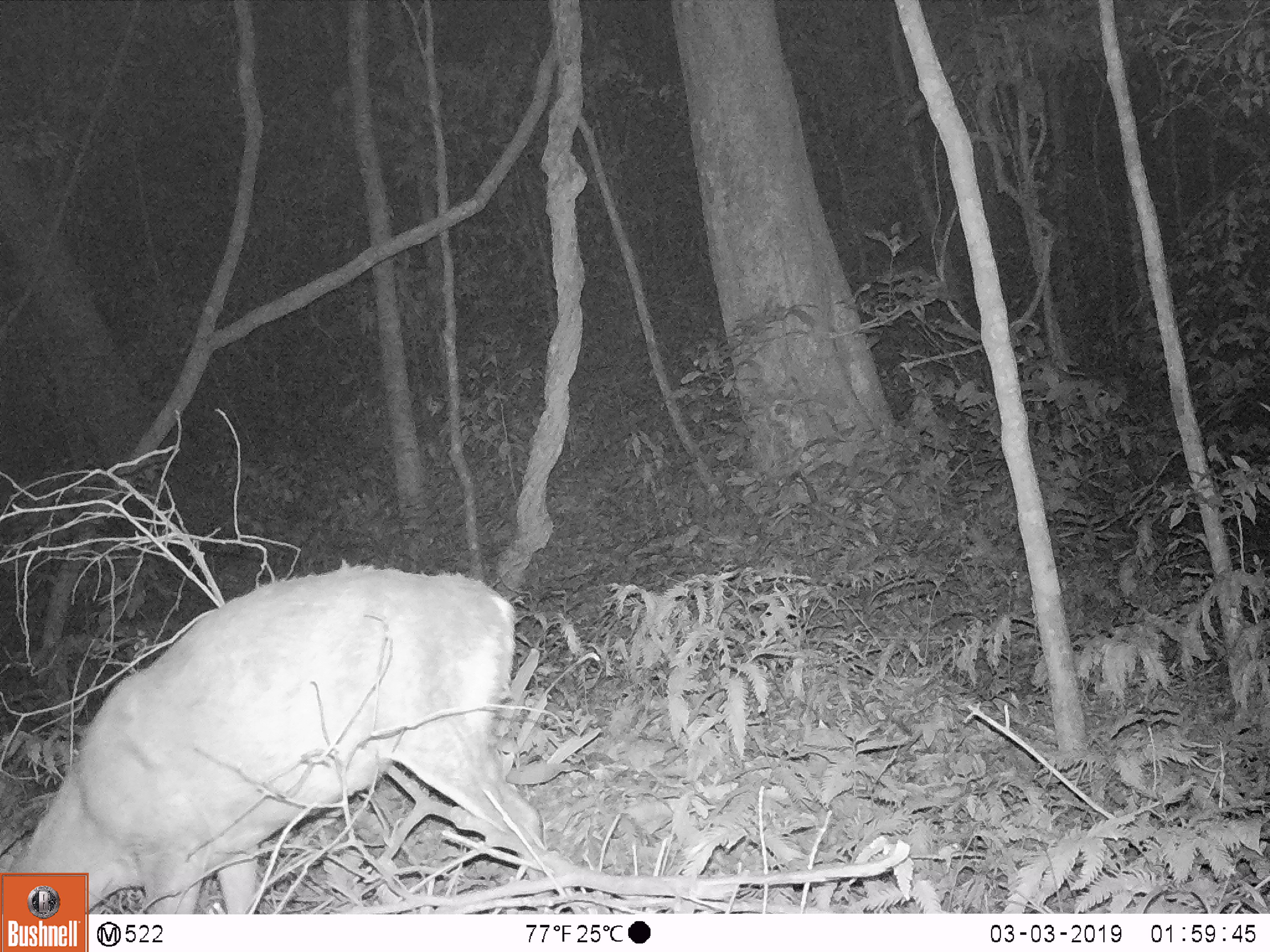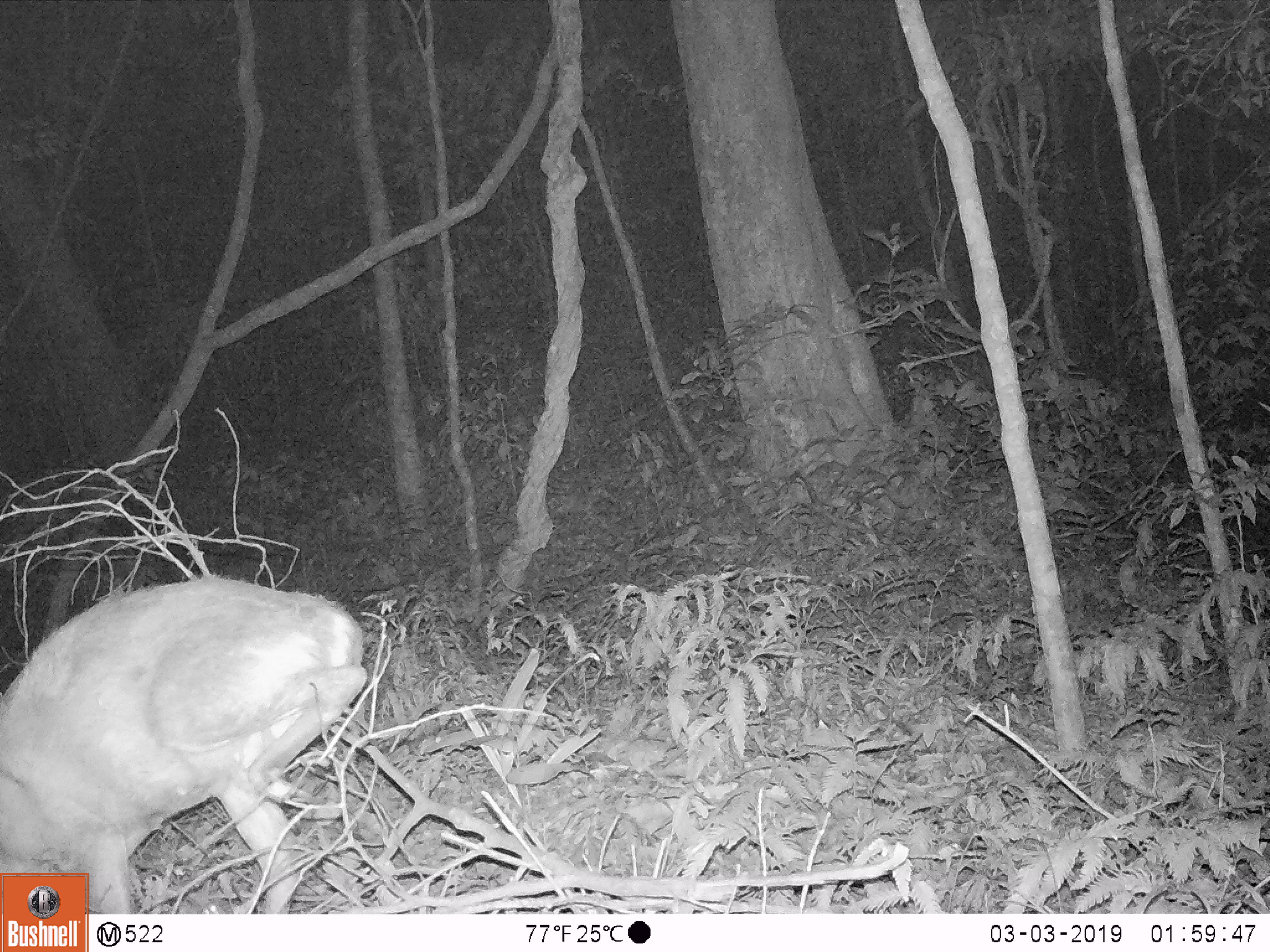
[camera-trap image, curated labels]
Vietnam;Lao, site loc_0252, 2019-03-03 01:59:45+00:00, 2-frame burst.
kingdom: Animalia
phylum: Chordata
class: Mammalia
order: Artiodactyla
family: Cervidae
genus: Muntiacus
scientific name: Muntiacus rooseveltorum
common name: roosevelt's muntjac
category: roosevelts muntjac group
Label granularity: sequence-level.